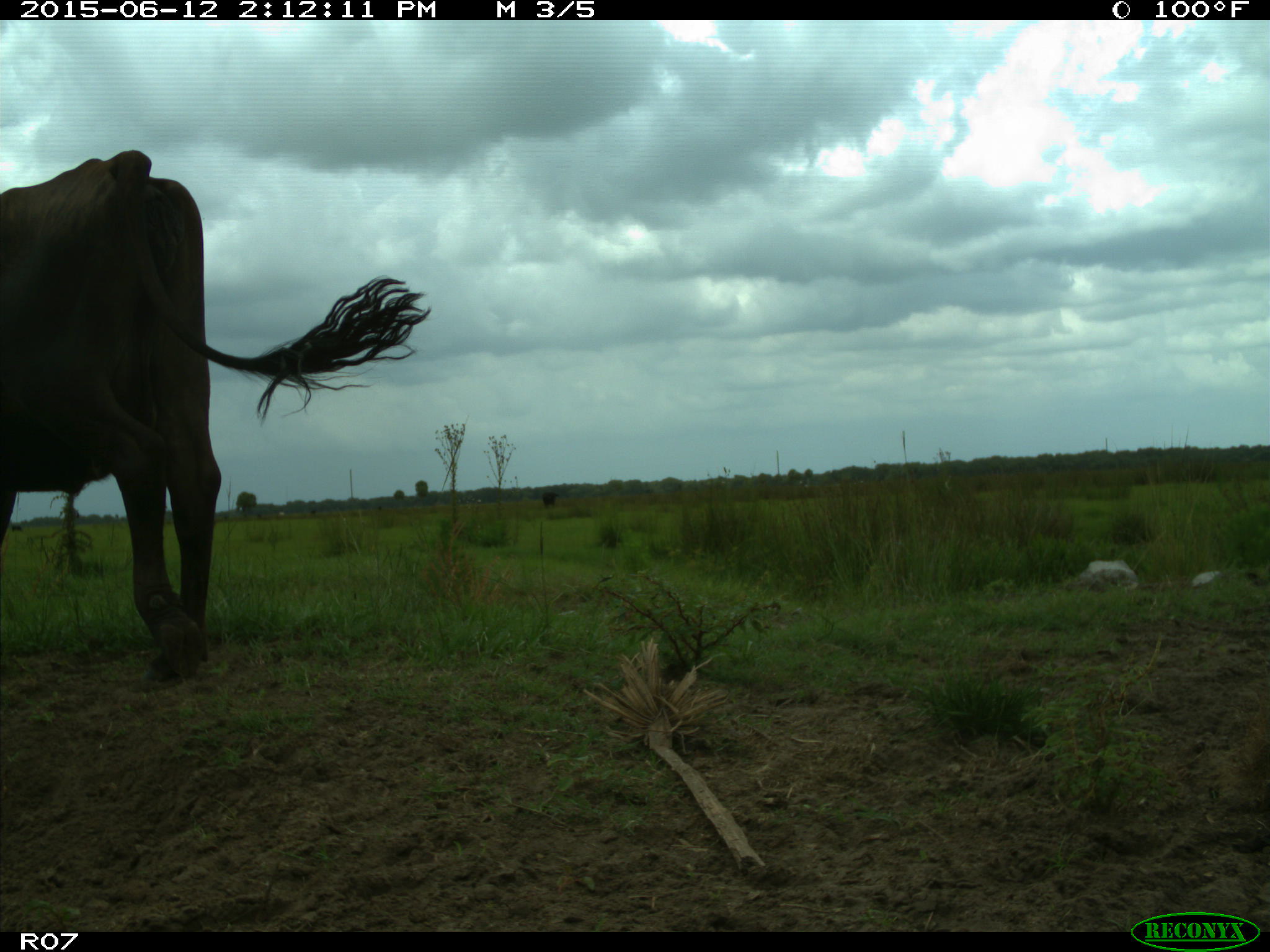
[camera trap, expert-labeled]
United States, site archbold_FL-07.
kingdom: Animalia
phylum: Chordata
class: Mammalia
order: Artiodactyla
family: Bovidae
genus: Bos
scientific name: Bos taurus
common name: domestic cow